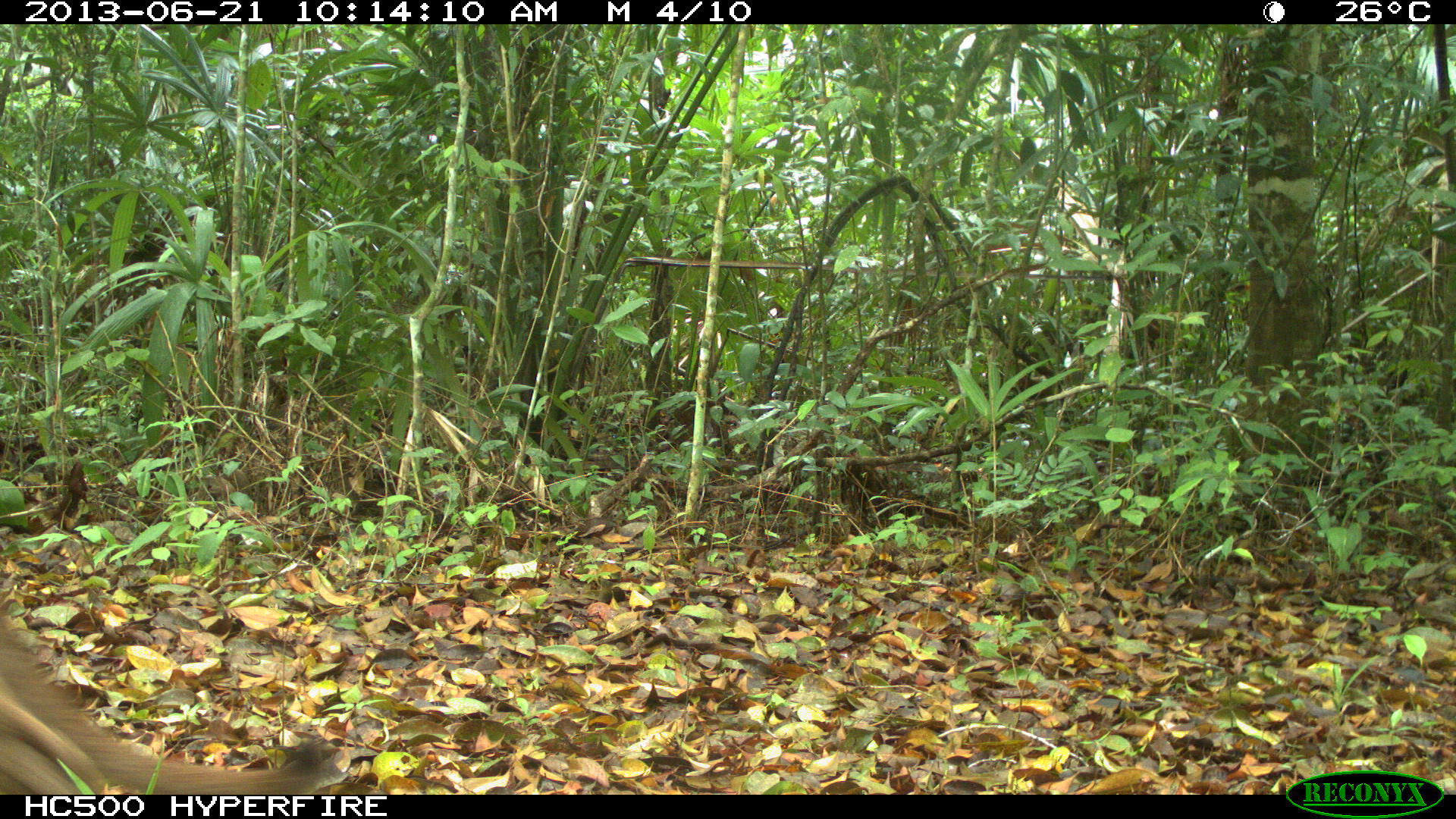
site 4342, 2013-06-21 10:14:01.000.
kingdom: Animalia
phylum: Chordata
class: Mammalia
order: Carnivora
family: Felidae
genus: Puma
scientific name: Puma concolor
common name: mountain lion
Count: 1.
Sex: male.